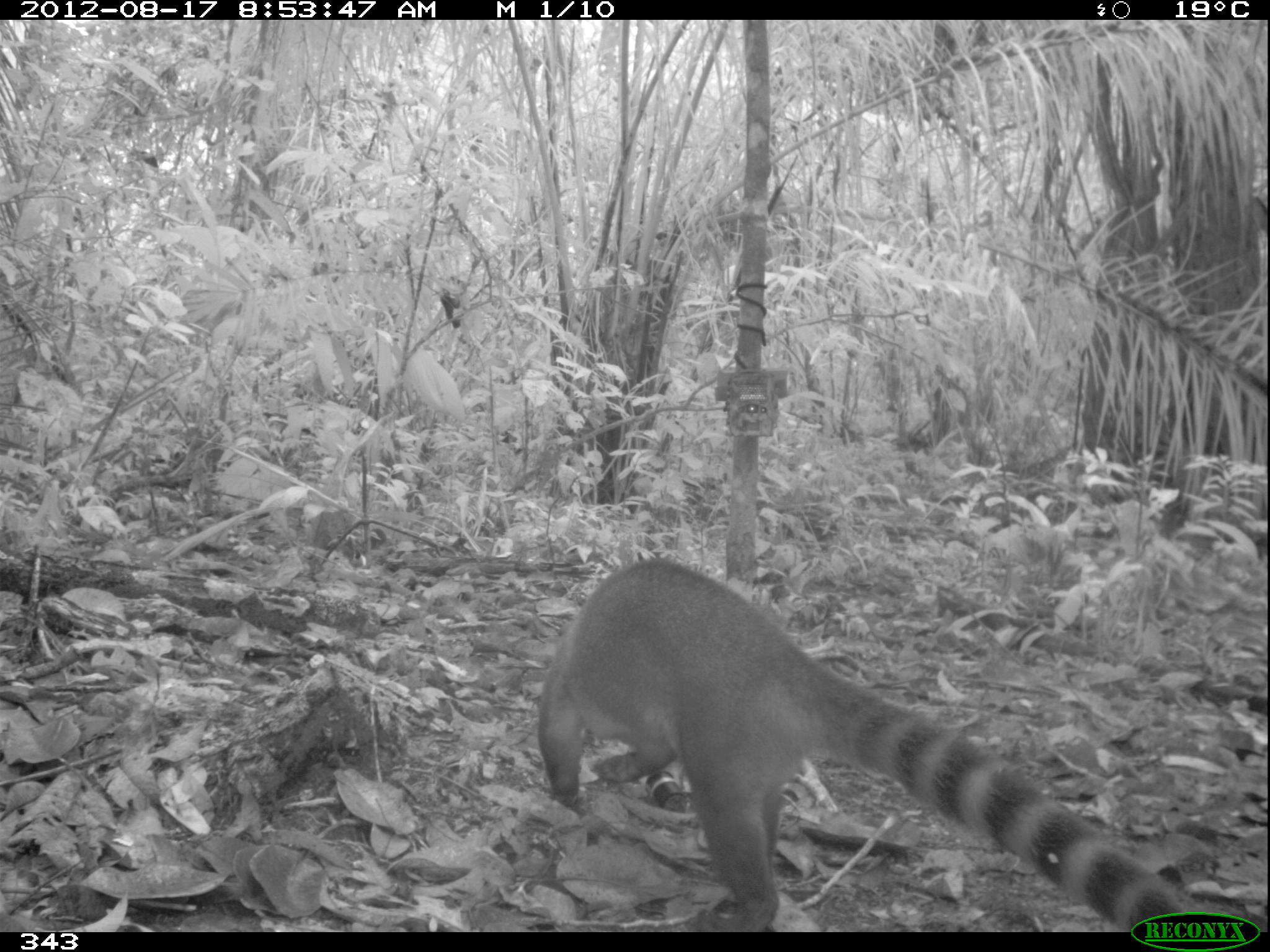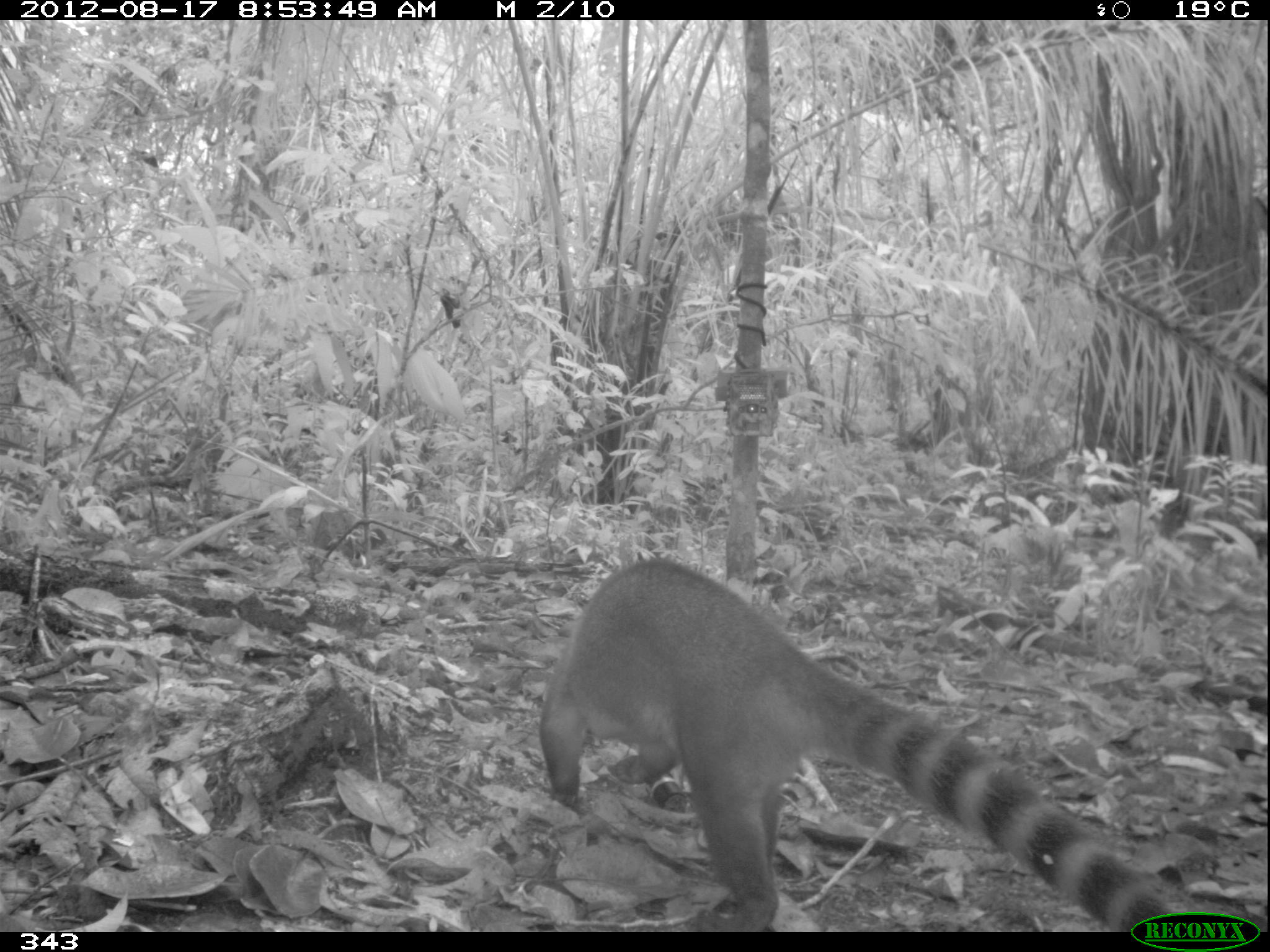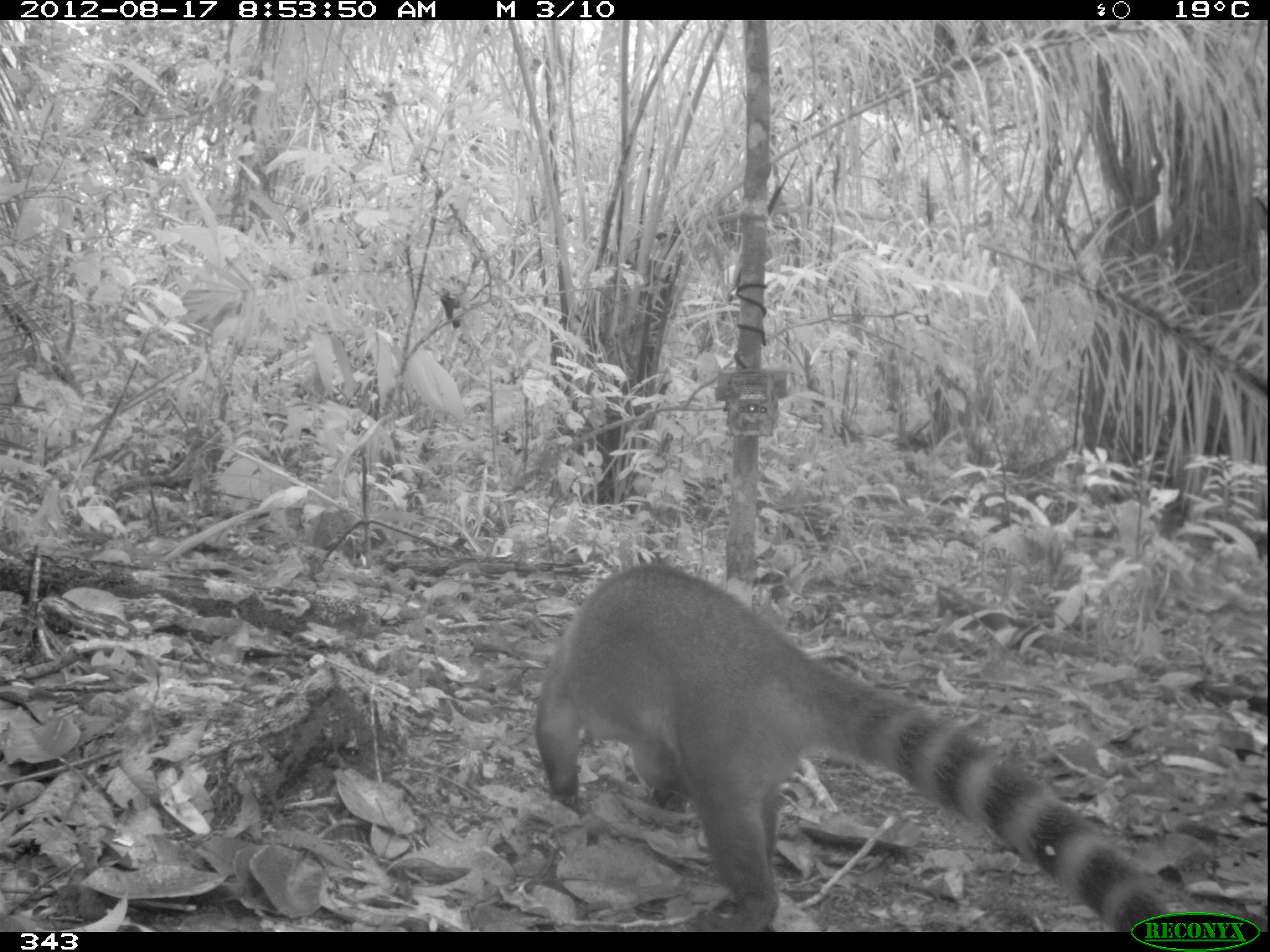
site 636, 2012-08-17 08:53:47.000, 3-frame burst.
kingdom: Animalia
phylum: Chordata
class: Mammalia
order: Carnivora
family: Procyonidae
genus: Nasua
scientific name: Nasua nasua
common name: south american coati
Nasua nasua (south american coati).